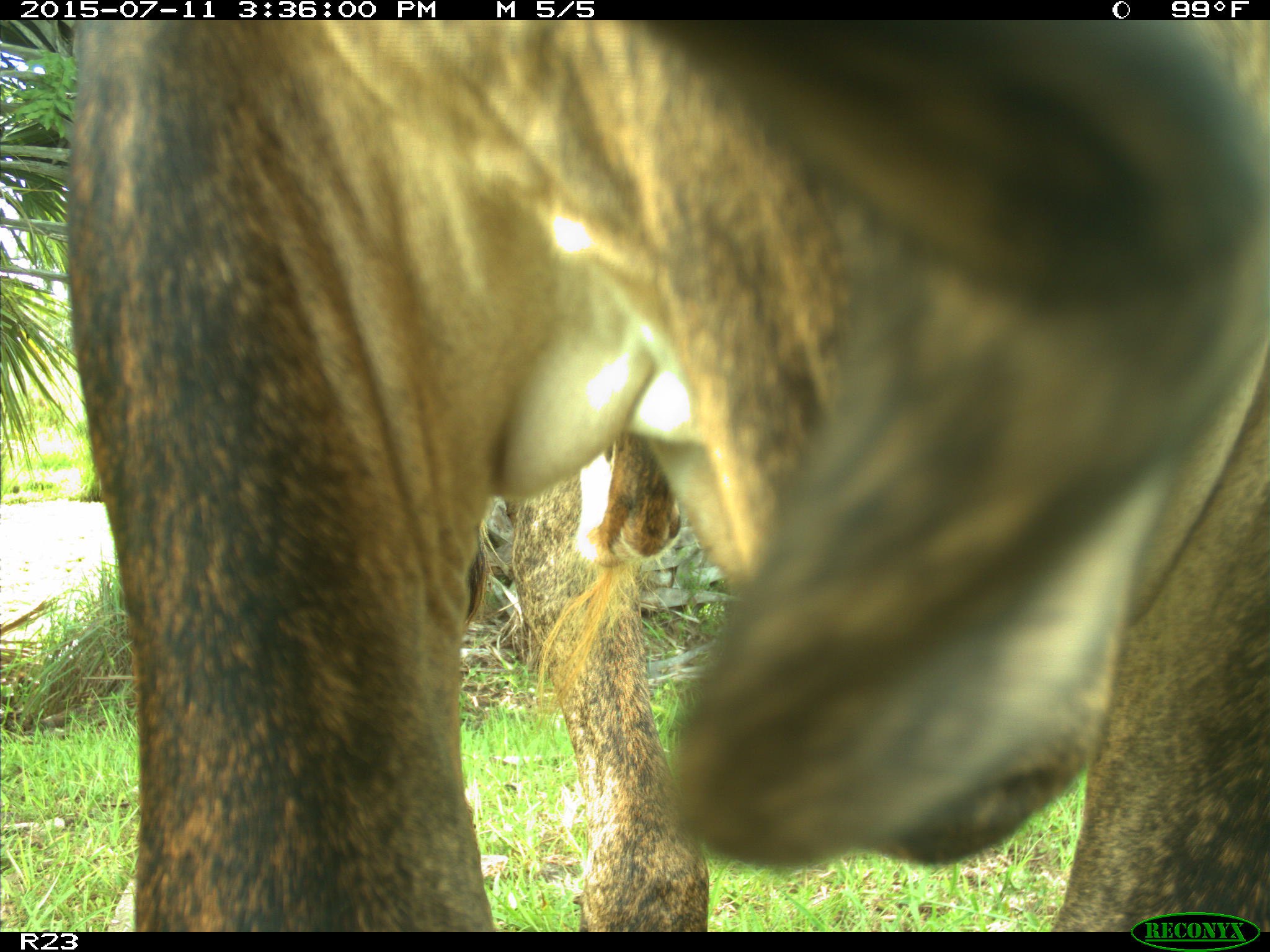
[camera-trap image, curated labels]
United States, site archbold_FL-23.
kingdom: Animalia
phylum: Chordata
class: Mammalia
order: Artiodactyla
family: Bovidae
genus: Bos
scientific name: Bos taurus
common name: domestic cow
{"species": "Bos taurus (domestic cow)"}